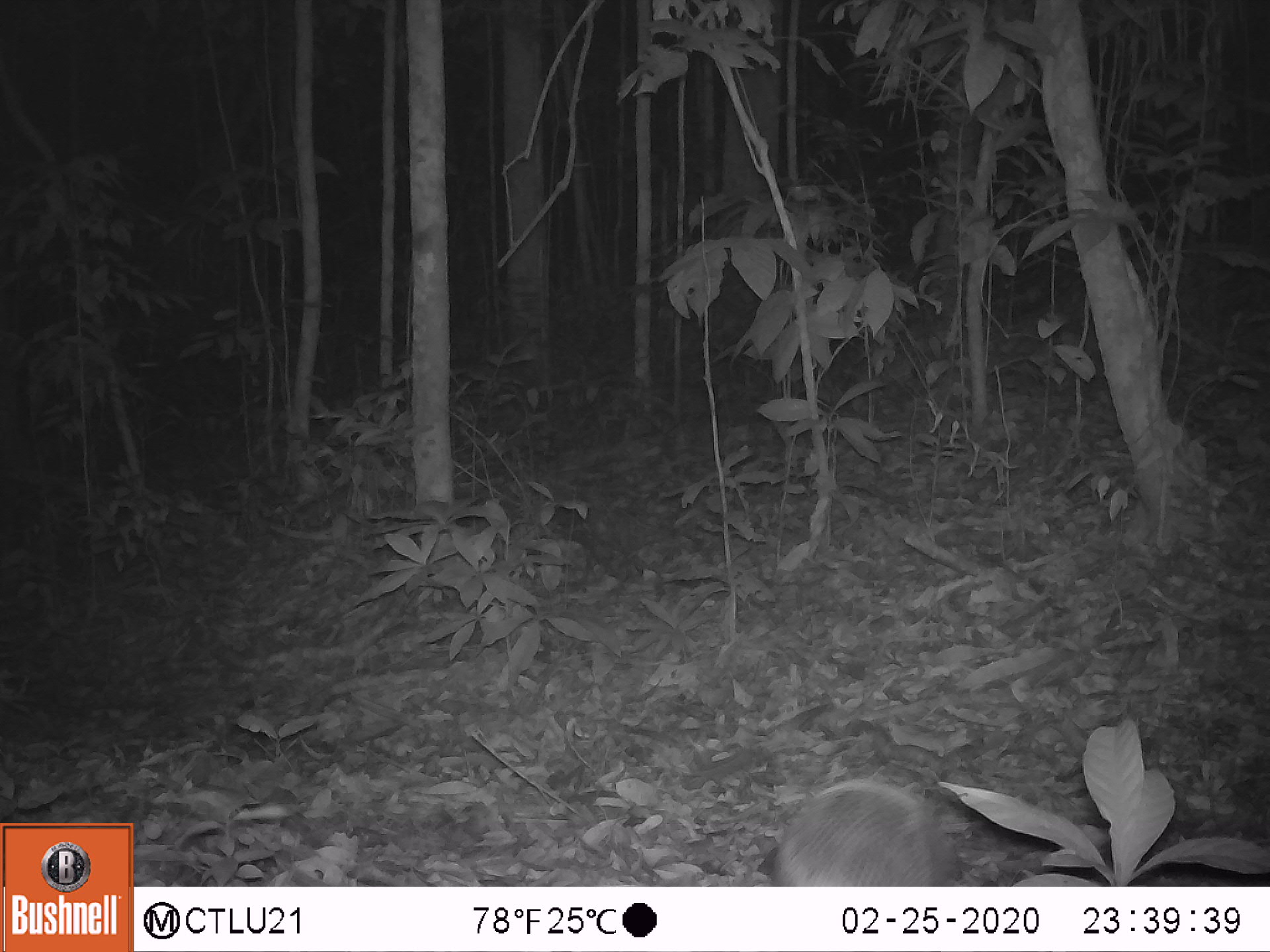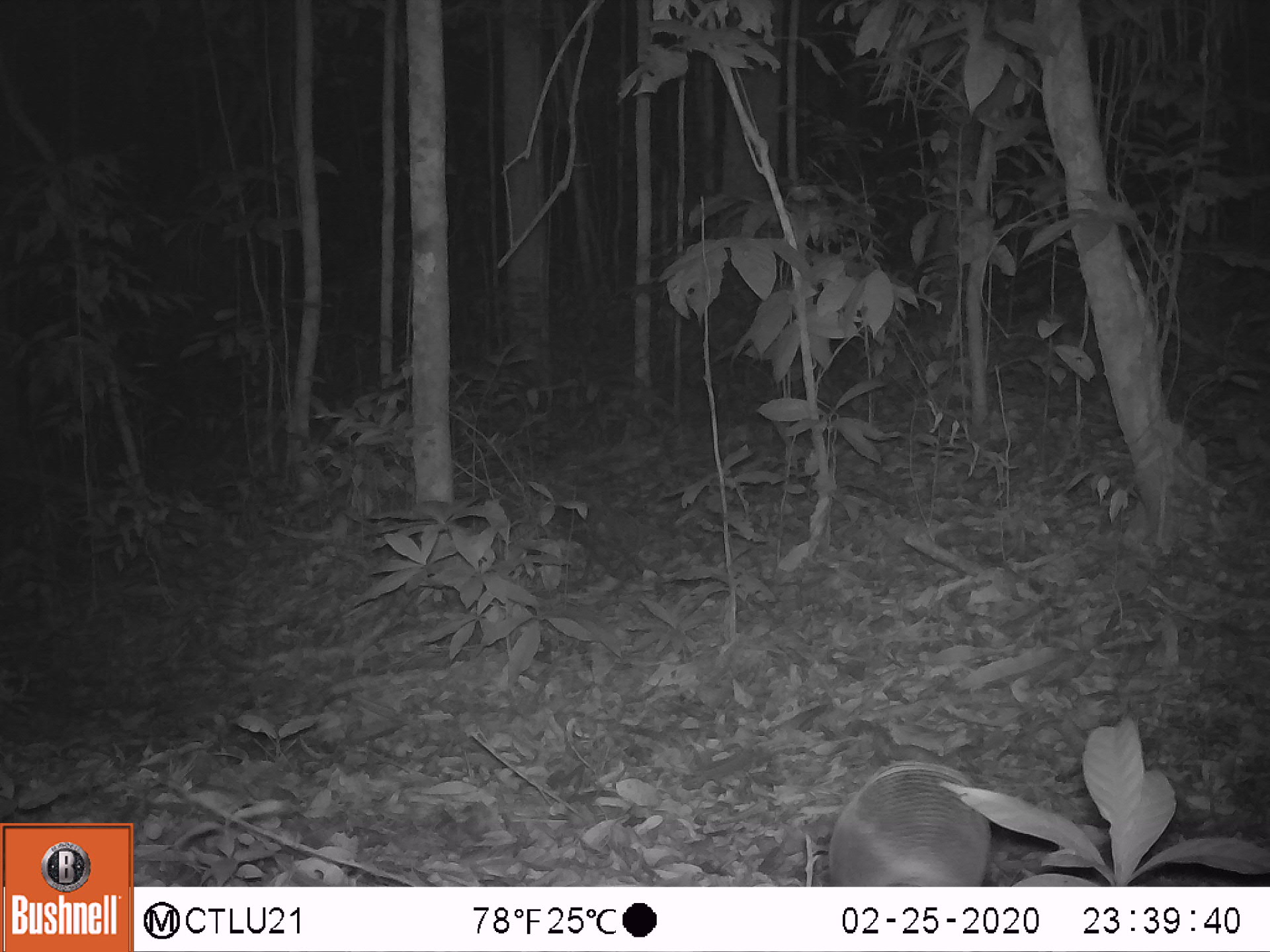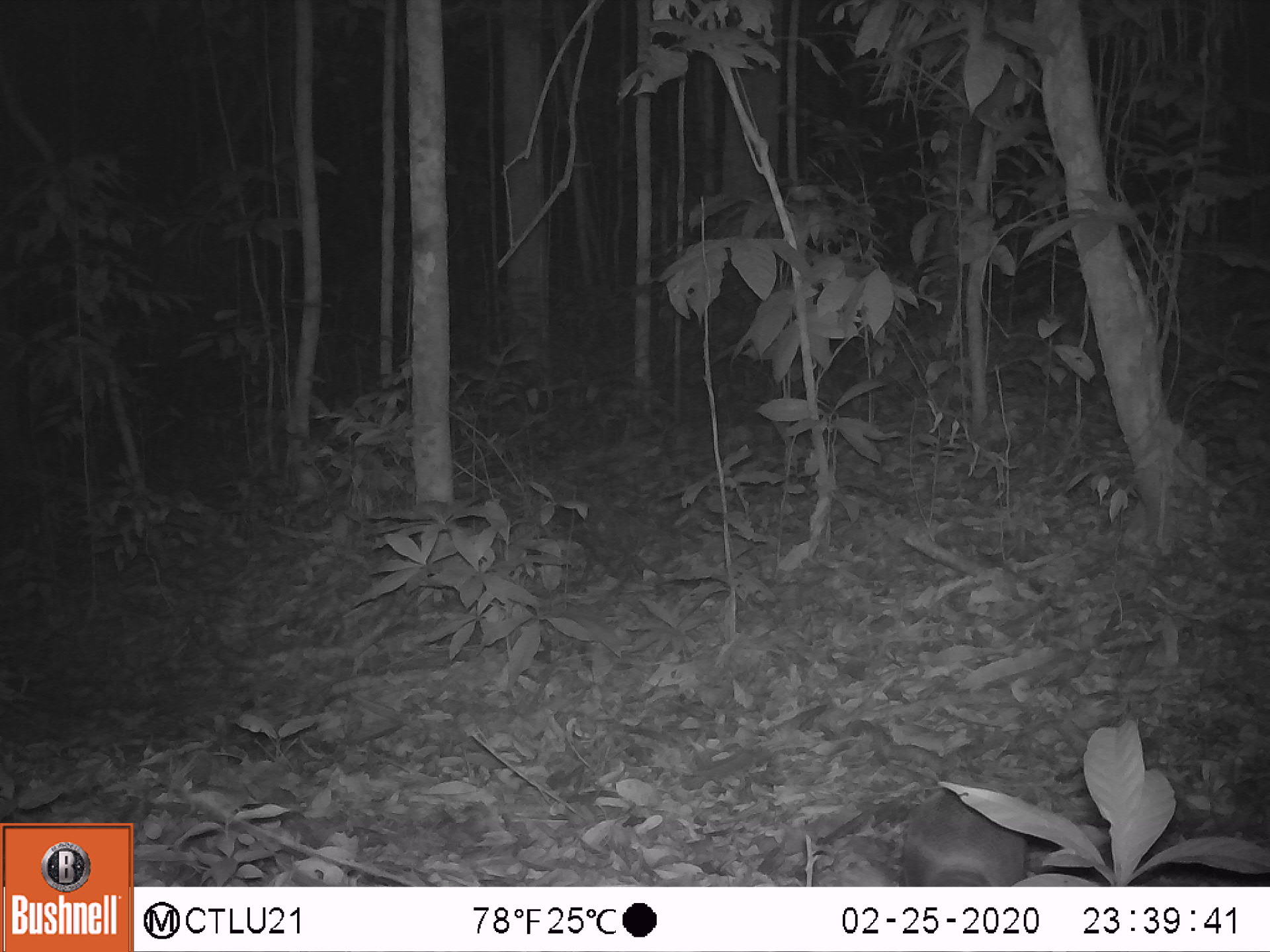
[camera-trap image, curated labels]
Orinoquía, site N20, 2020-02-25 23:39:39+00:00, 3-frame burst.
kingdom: Animalia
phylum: Chordata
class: Mammalia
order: Cingulata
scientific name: Cingulata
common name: armadillo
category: unknown armadillo